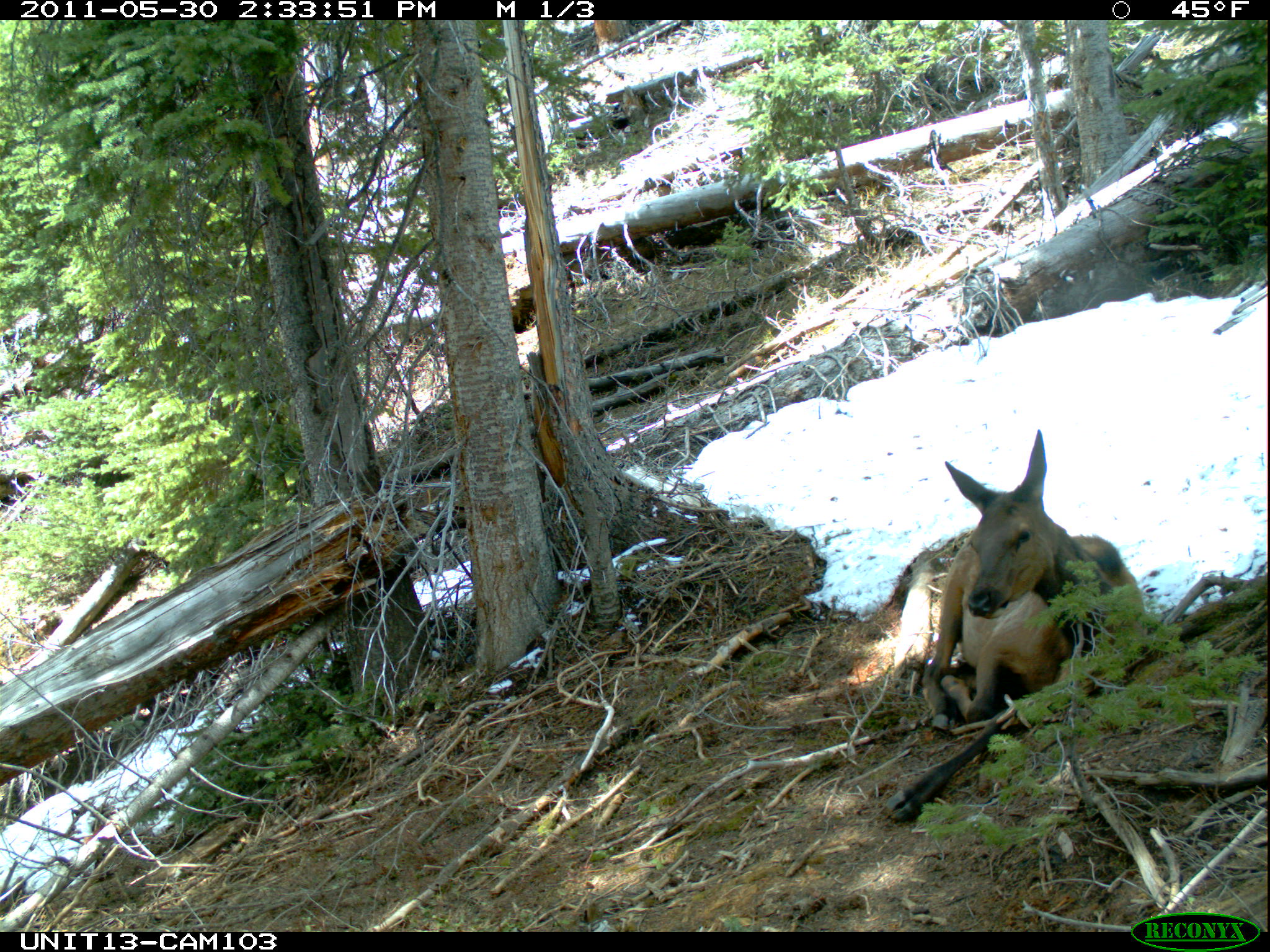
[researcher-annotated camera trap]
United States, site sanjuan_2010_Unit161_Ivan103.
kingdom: Animalia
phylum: Chordata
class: Mammalia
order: Artiodactyla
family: Cervidae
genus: Cervus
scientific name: Cervus elaphus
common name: red deer